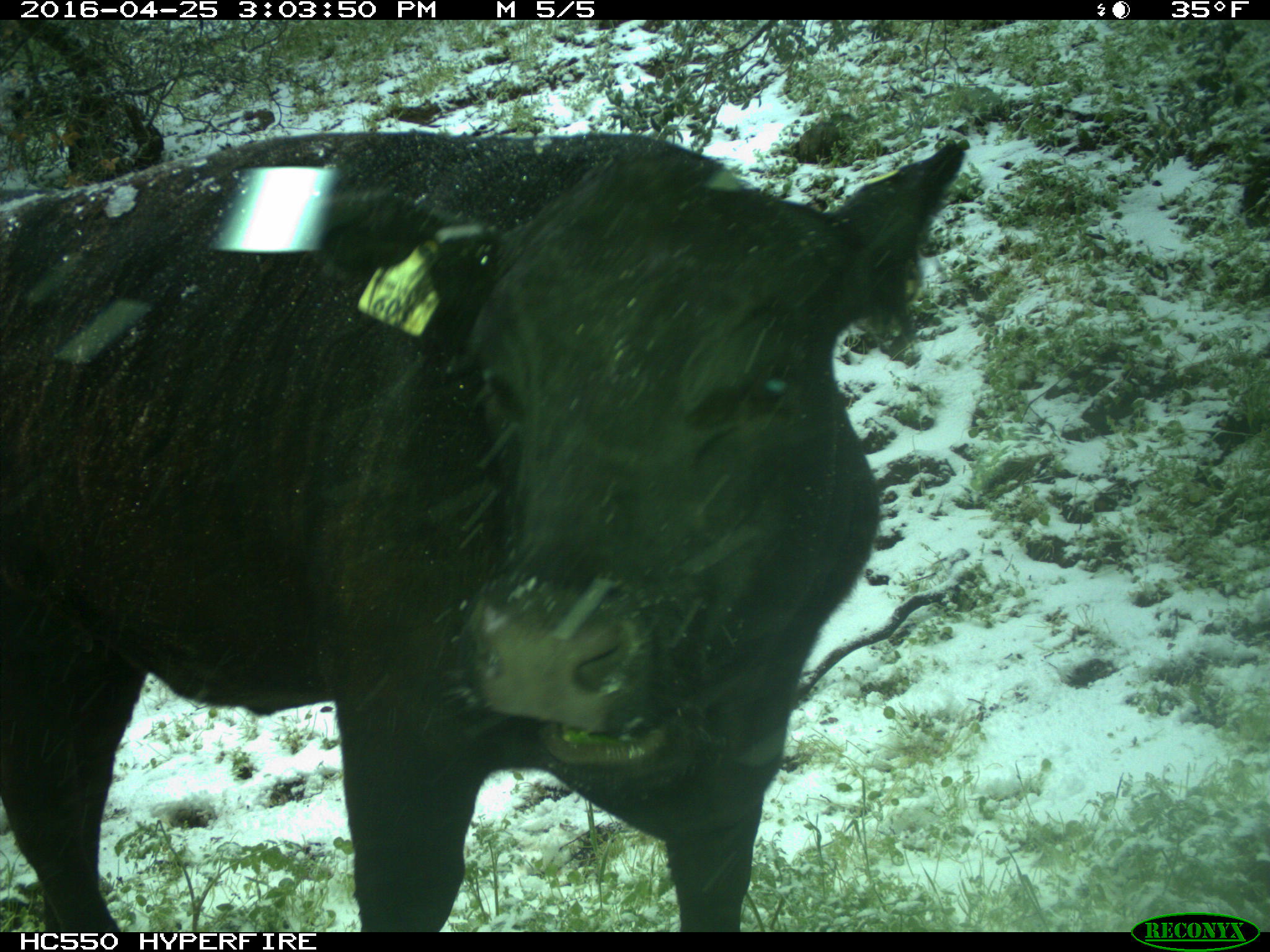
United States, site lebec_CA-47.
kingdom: Animalia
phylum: Chordata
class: Mammalia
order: Artiodactyla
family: Bovidae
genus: Bos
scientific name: Bos taurus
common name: domestic cow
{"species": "Bos taurus (domestic cow)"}